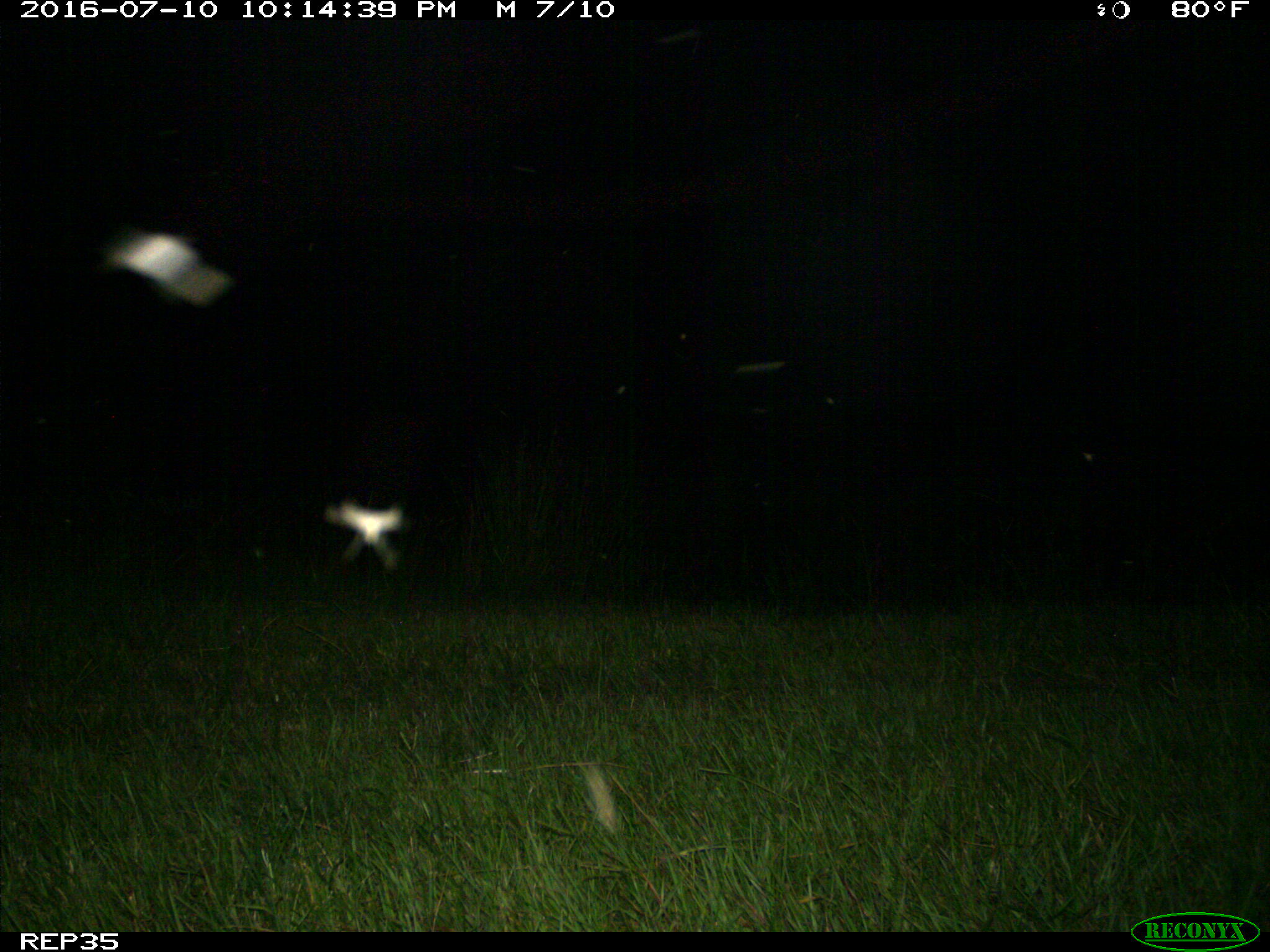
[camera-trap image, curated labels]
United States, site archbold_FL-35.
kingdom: Animalia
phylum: Chordata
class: Mammalia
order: Artiodactyla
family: Bovidae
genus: Bos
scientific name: Bos taurus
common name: domestic cow